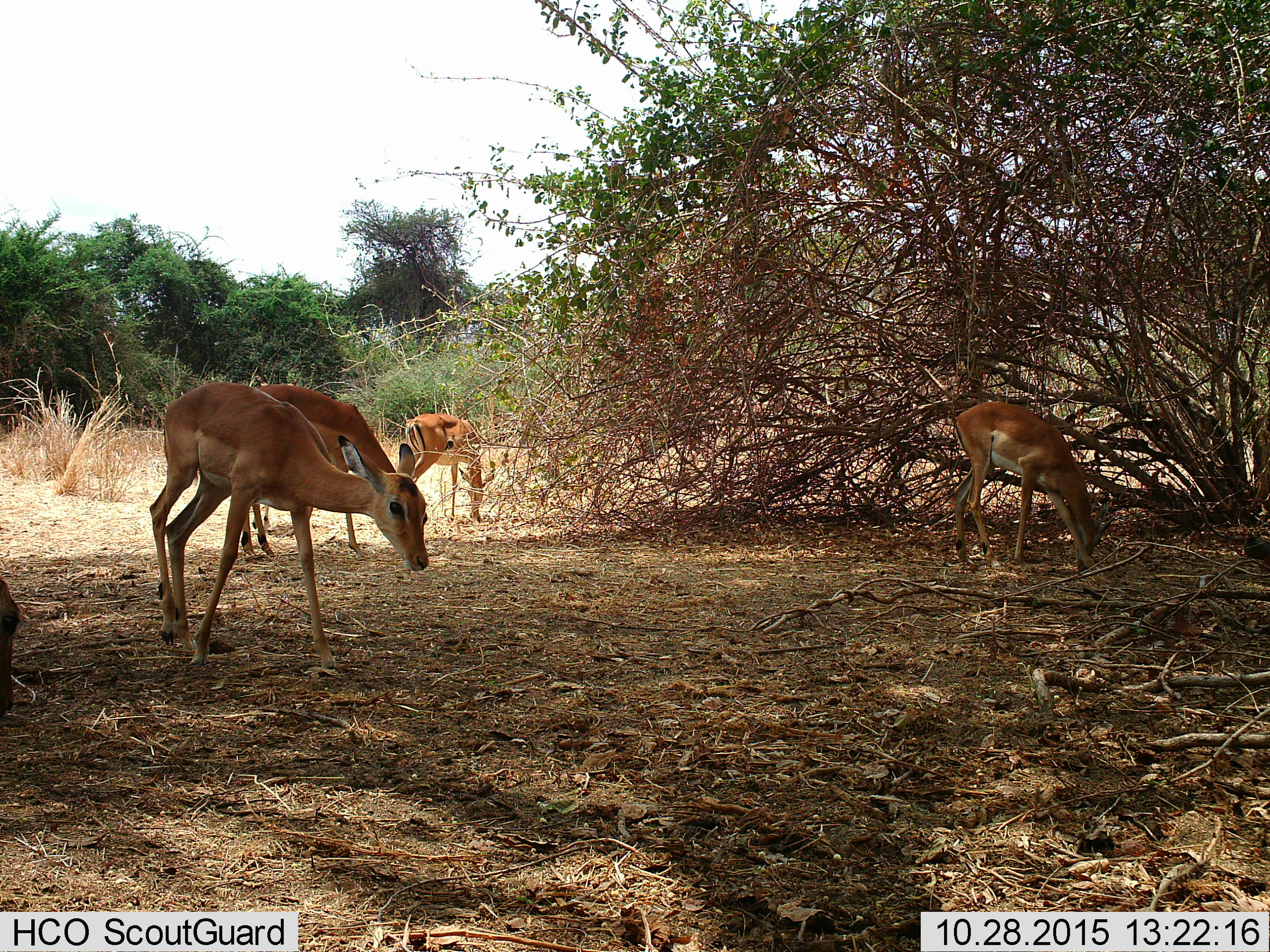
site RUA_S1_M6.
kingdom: Animalia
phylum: Chordata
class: Mammalia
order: Artiodactyla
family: Bovidae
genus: Aepyceros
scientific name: Aepyceros melampus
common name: impala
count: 5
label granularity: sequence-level